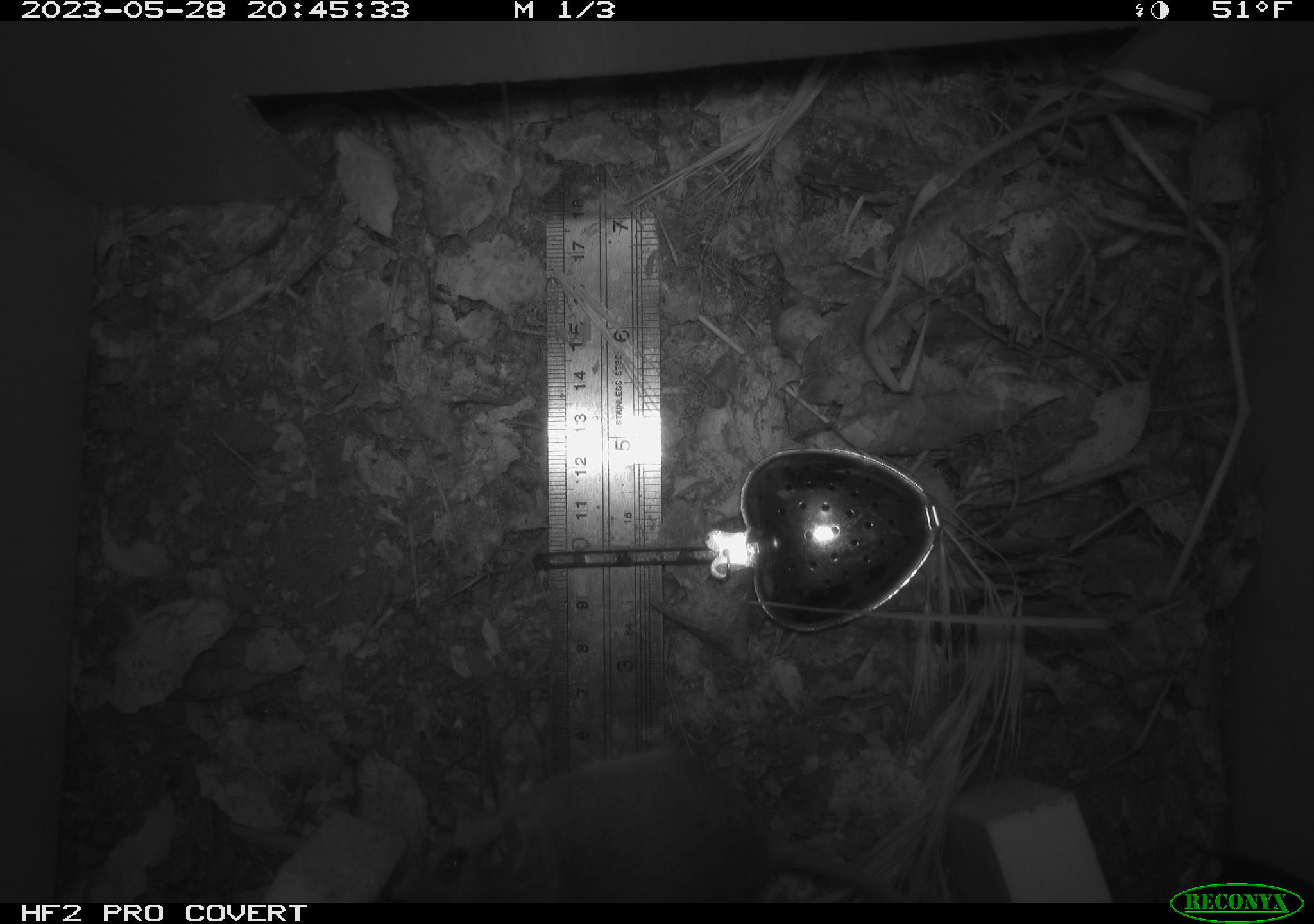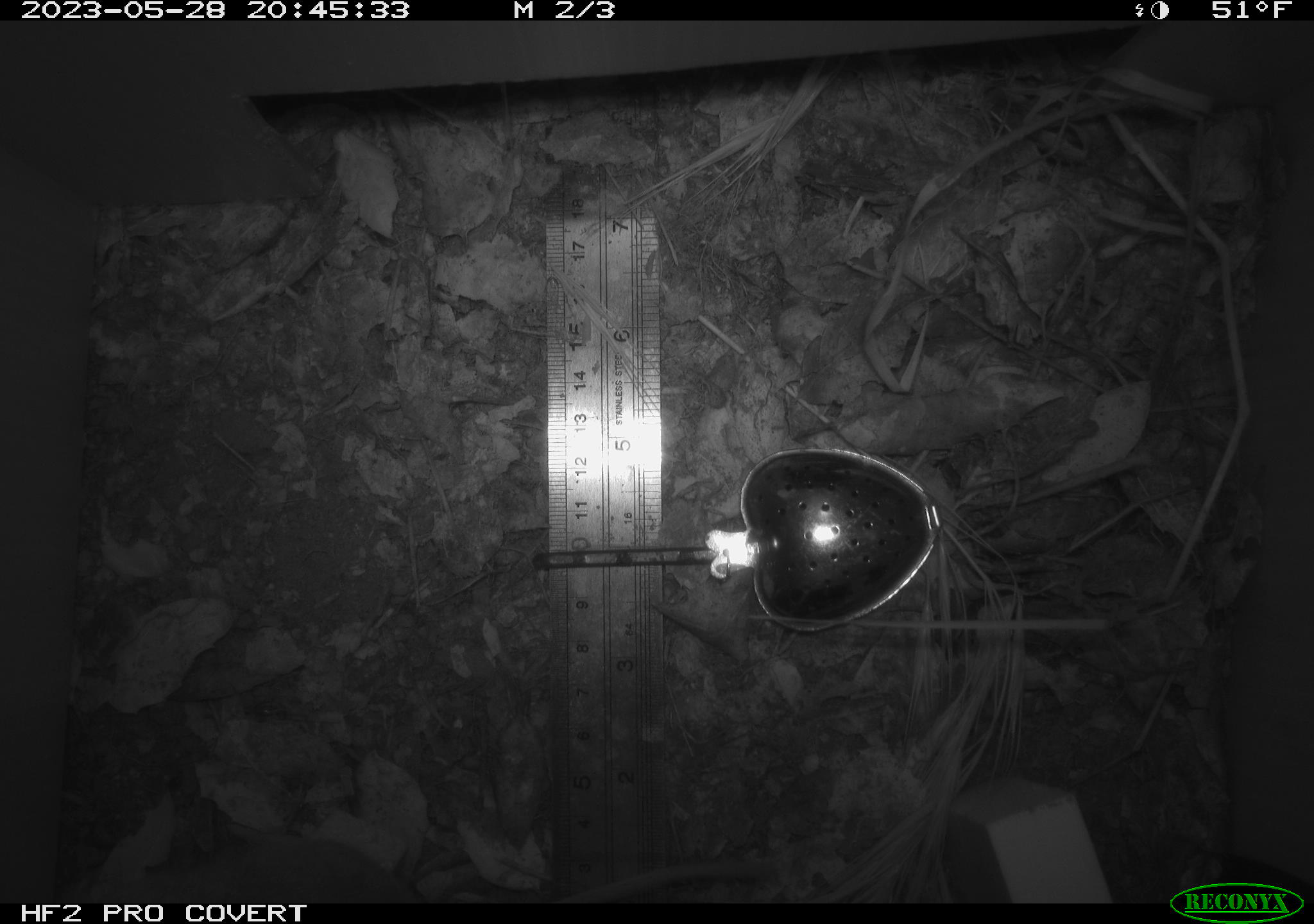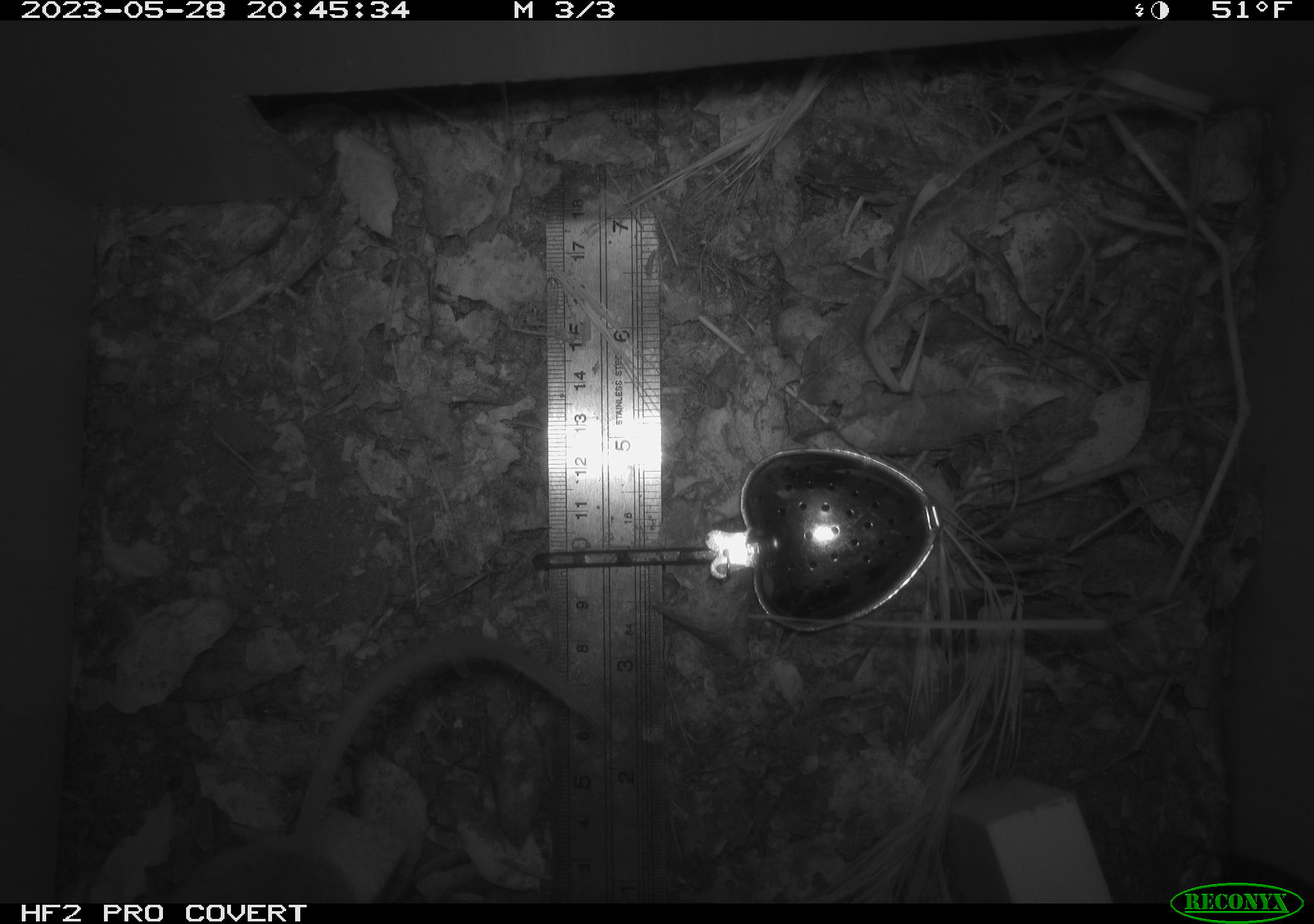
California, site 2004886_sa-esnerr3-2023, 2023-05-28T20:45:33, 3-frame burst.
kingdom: Animalia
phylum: Chordata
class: Mammalia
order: Rodentia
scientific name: Rodentia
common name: mouse species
Mouse species (Rodentia).